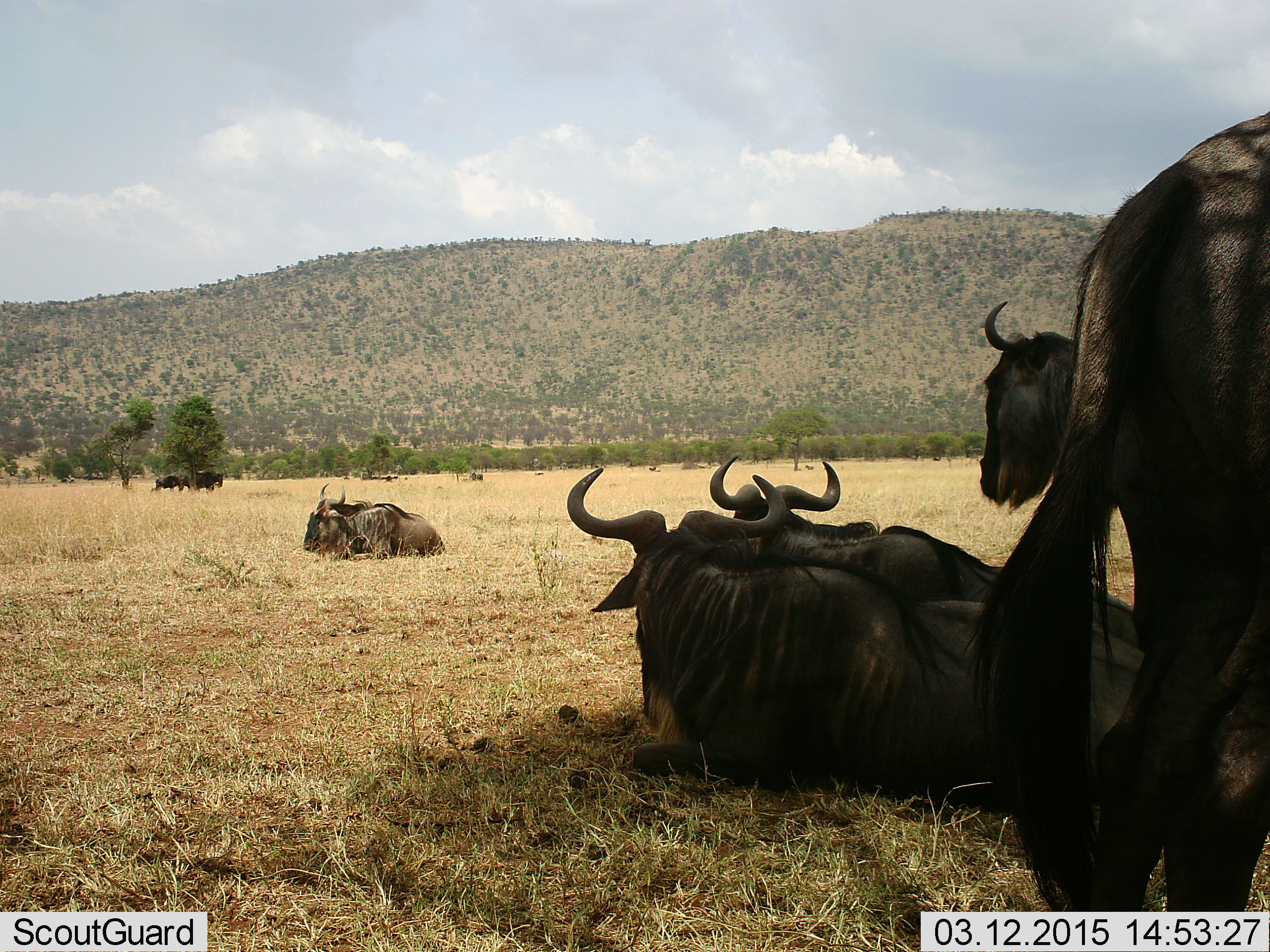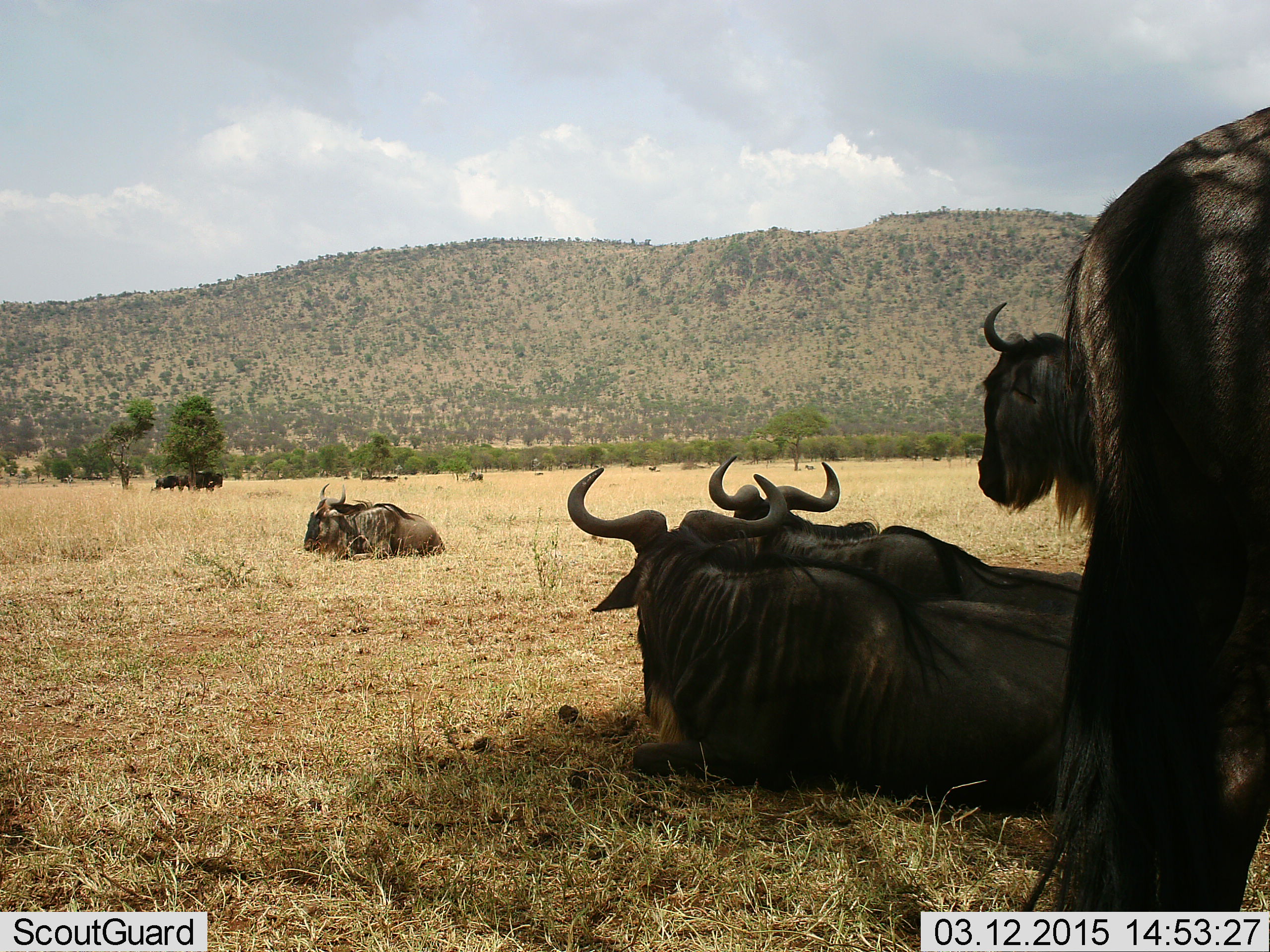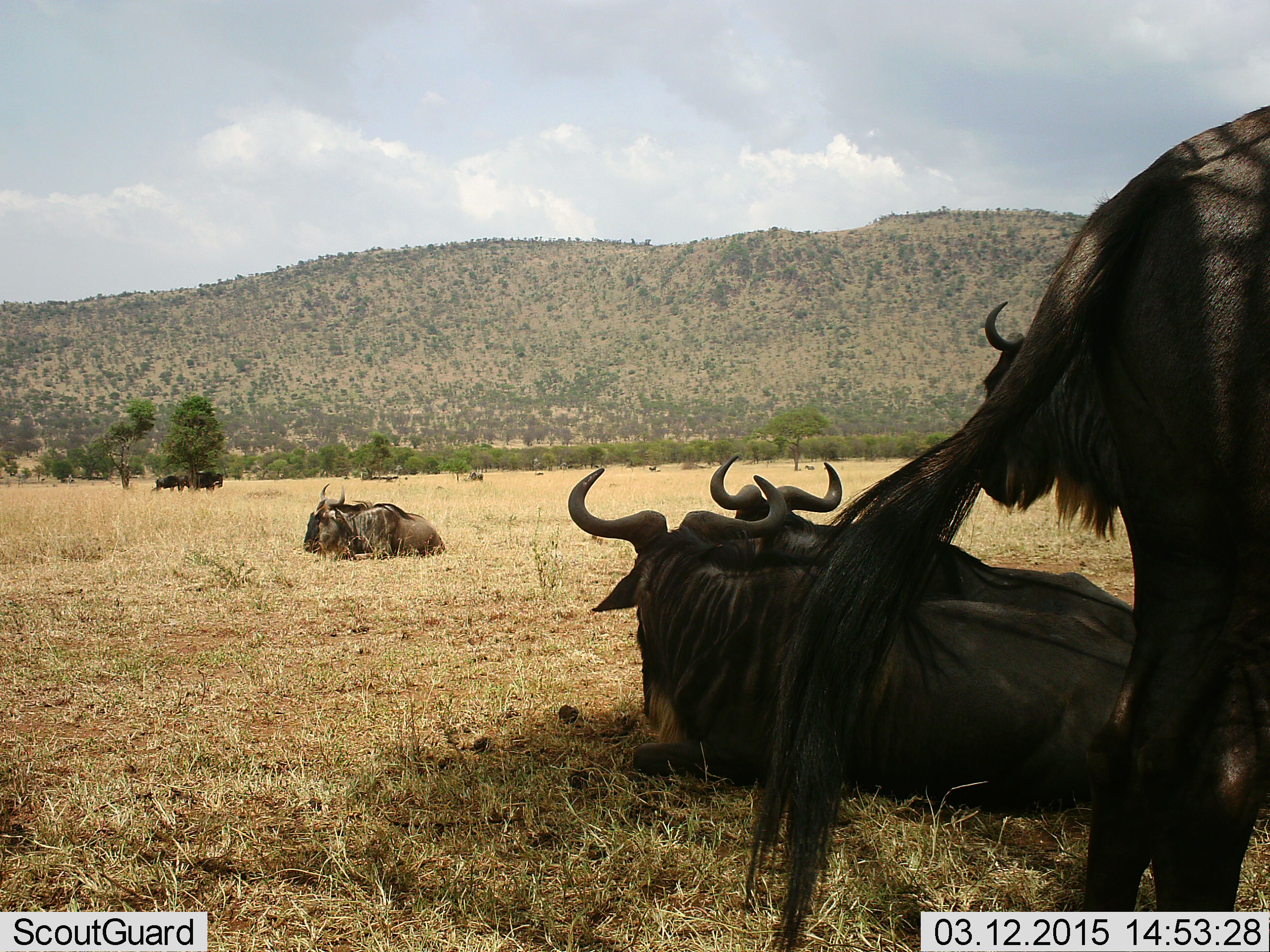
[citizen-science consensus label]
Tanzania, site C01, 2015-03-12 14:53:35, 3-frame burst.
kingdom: Animalia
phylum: Chordata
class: Mammalia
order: Artiodactyla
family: Bovidae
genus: Connochaetes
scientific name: Connochaetes taurinus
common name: blue wildebeest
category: wildebeest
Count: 7.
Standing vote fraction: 80%.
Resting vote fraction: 100%.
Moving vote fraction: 0%.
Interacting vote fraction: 0%.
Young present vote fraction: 0%.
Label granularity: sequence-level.